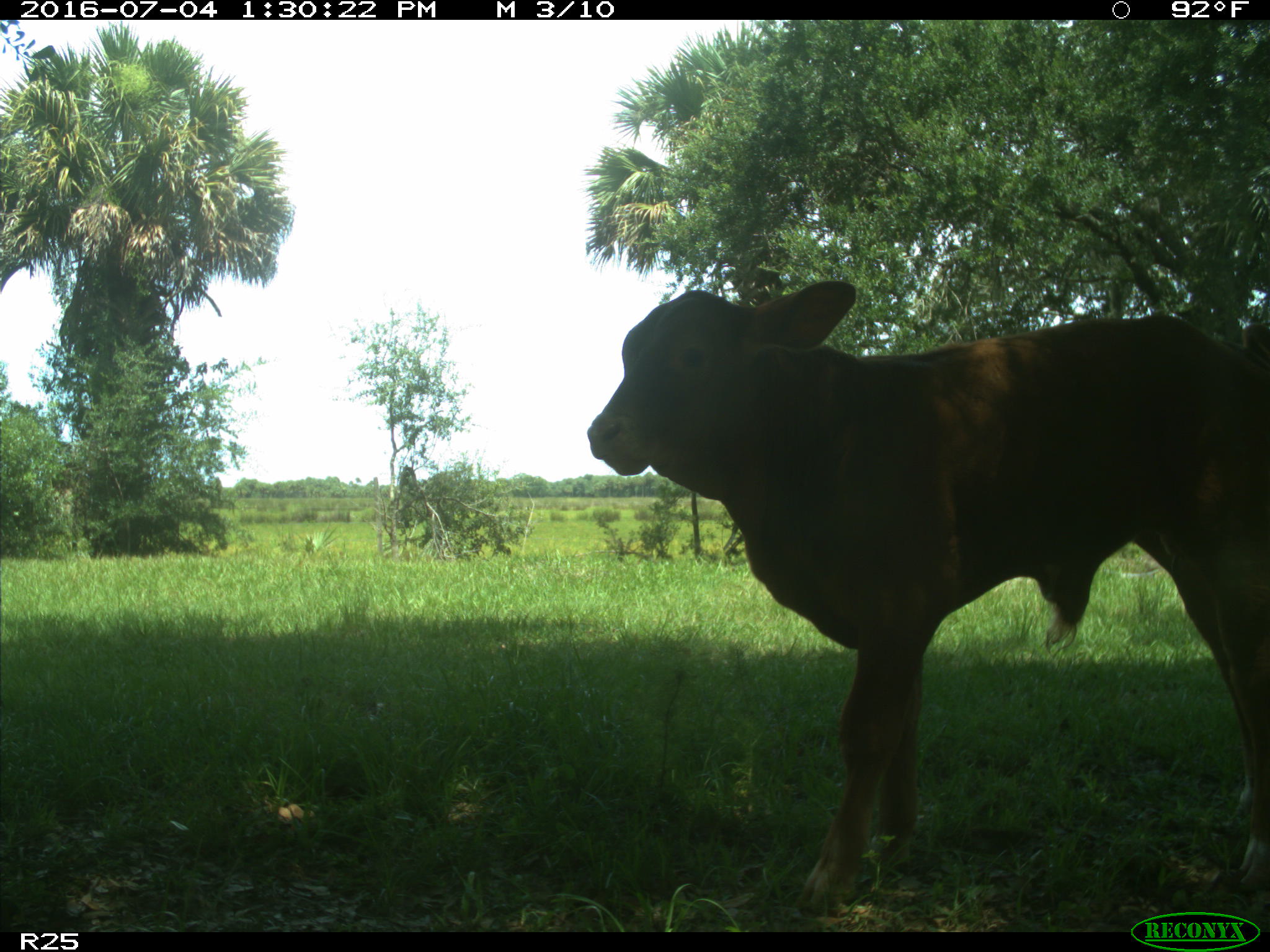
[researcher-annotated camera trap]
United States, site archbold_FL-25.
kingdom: Animalia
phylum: Chordata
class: Mammalia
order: Artiodactyla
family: Bovidae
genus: Bos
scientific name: Bos taurus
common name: domestic cow